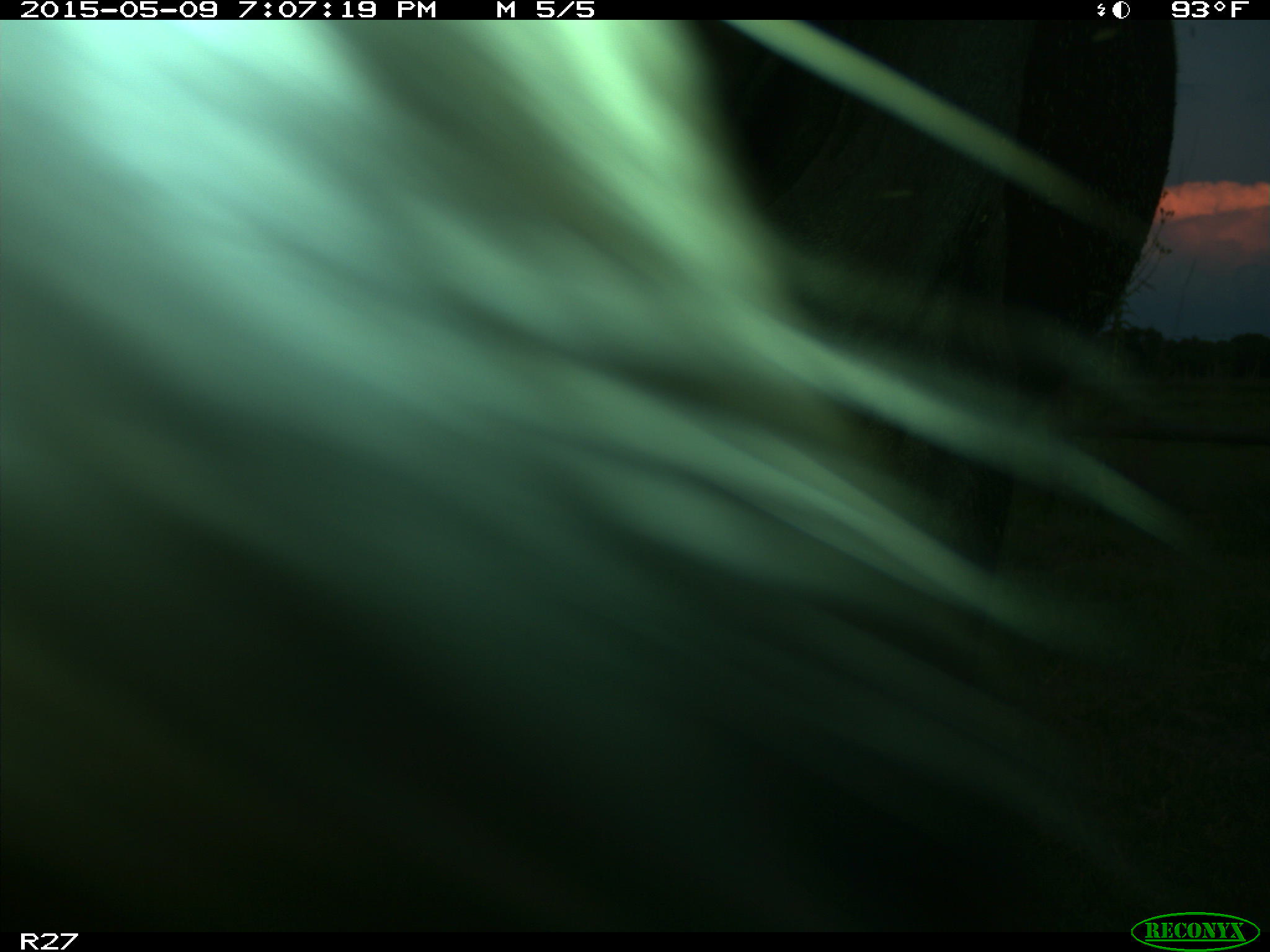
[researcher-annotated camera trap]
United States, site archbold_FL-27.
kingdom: Animalia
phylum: Chordata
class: Mammalia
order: Artiodactyla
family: Bovidae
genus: Bos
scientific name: Bos taurus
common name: domestic cow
Bos taurus (domestic cow).